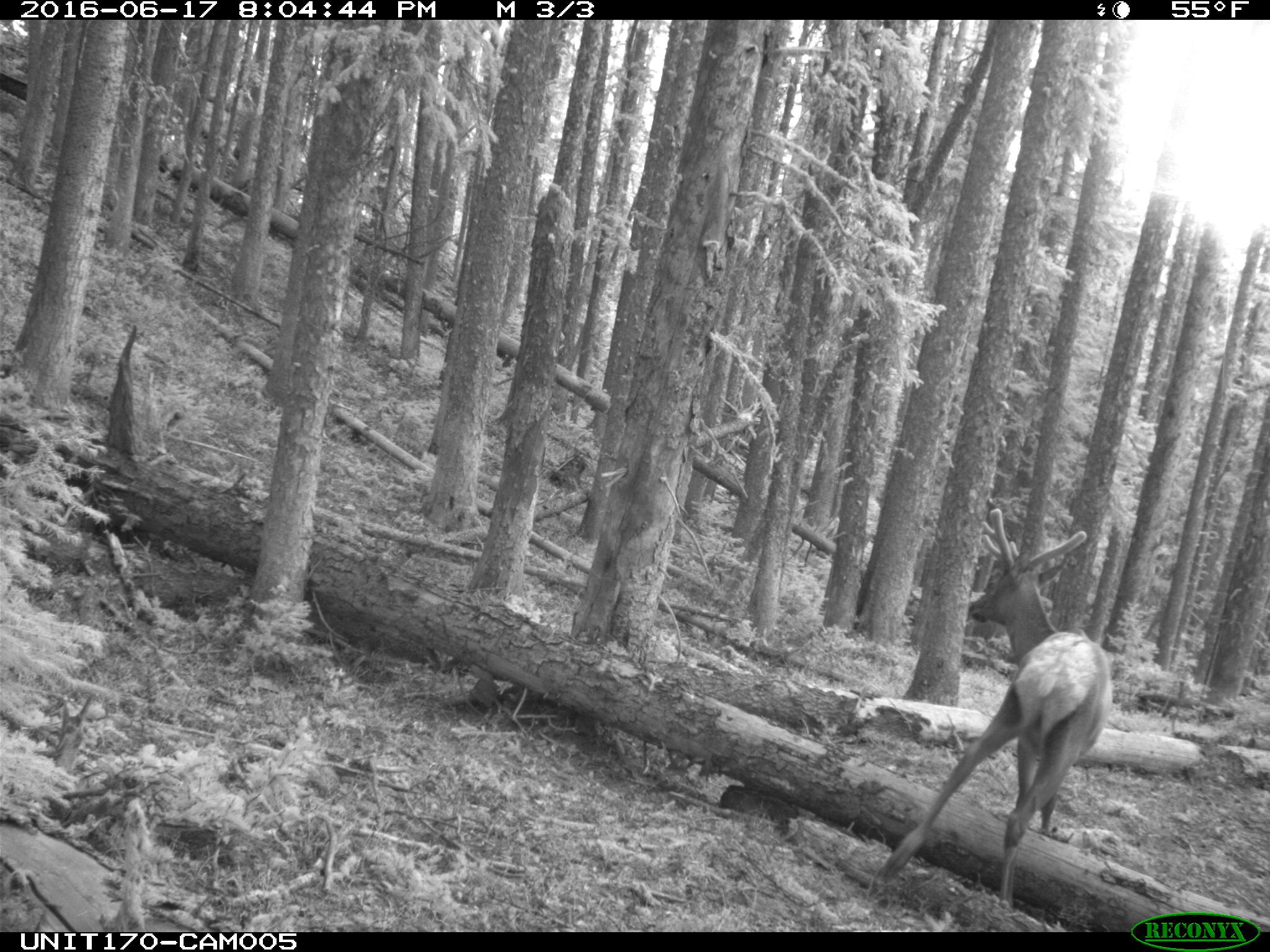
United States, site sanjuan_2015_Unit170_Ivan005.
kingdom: Animalia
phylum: Chordata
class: Mammalia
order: Artiodactyla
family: Cervidae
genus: Cervus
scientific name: Cervus elaphus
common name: red deer